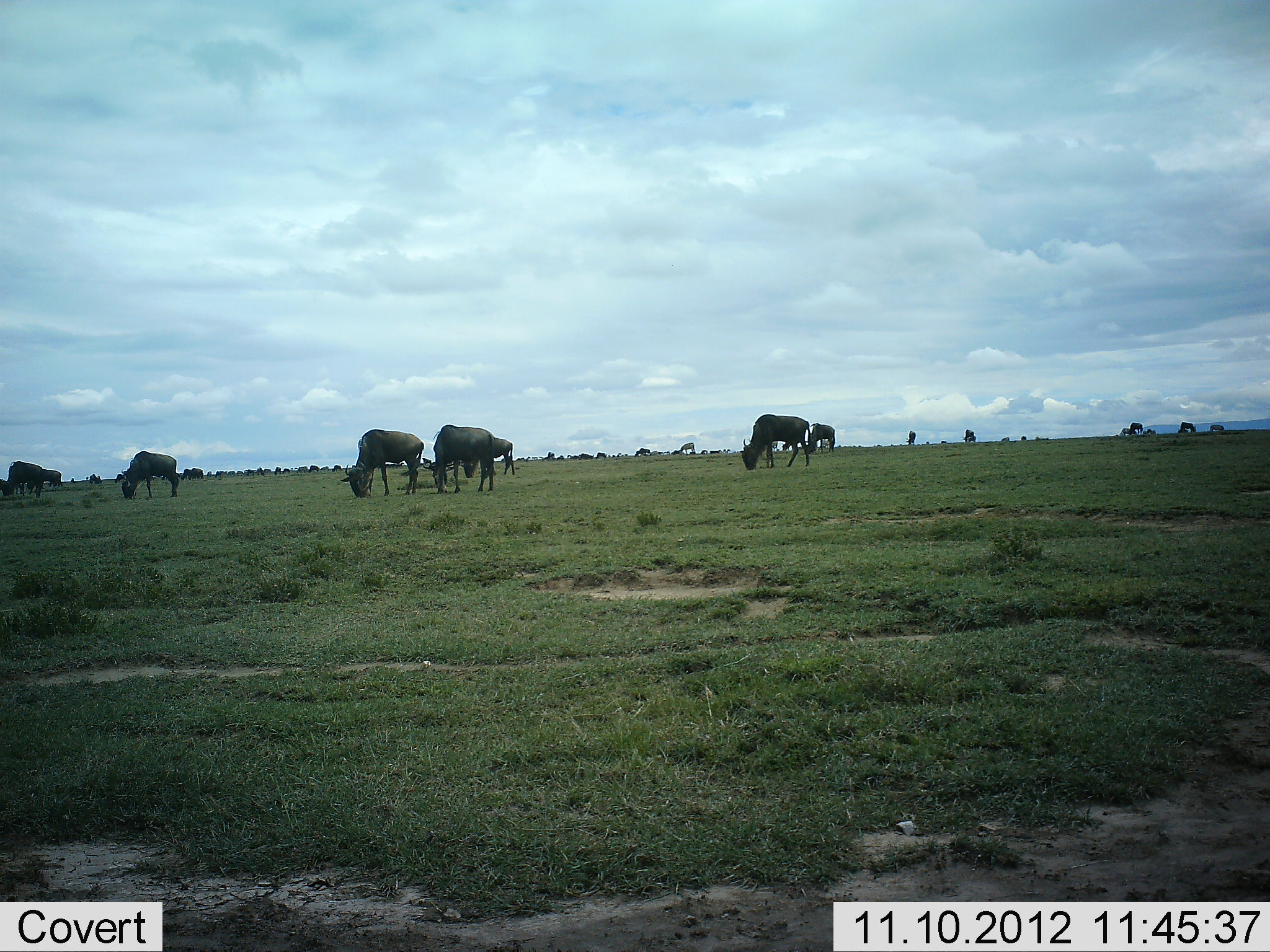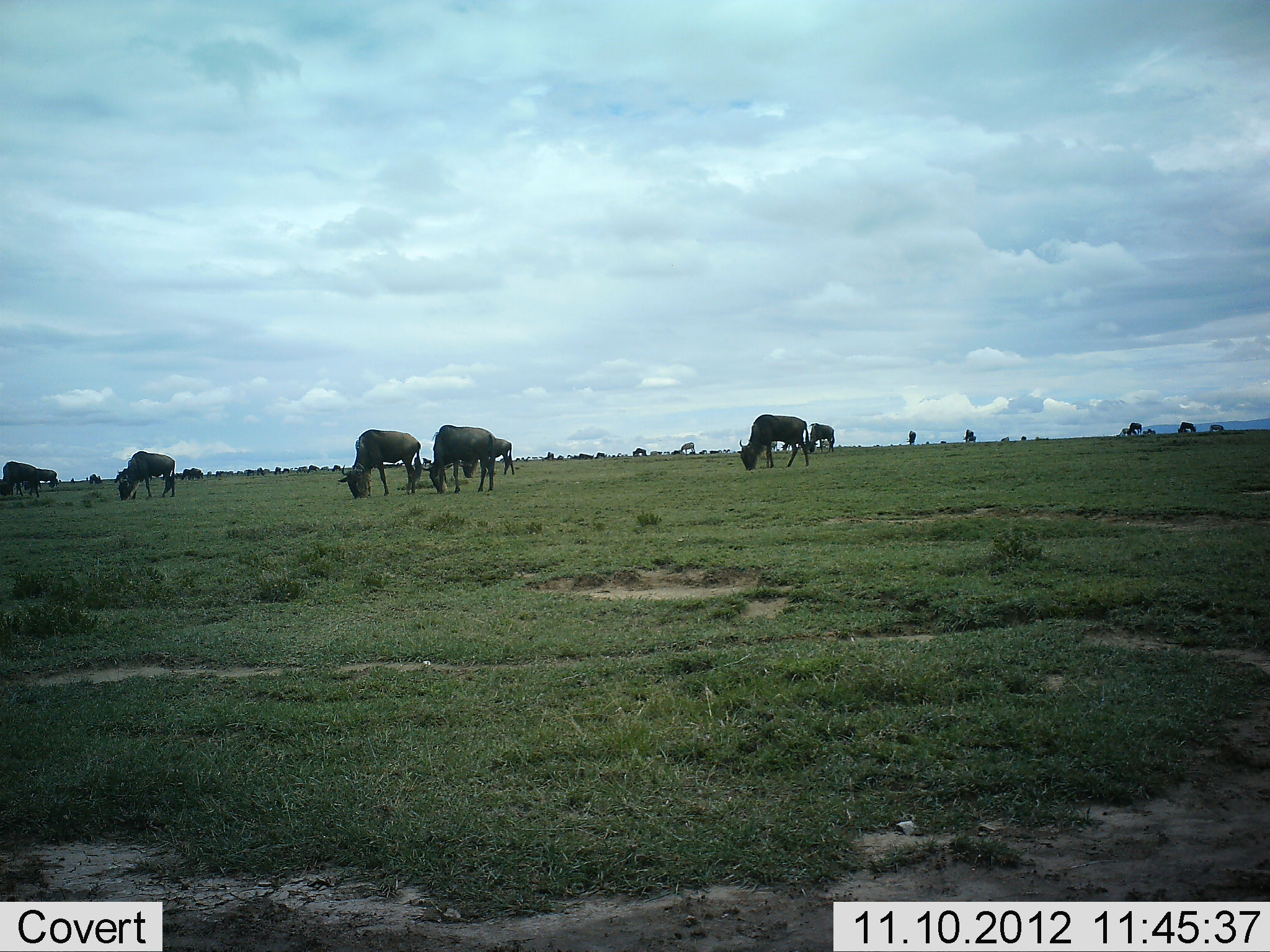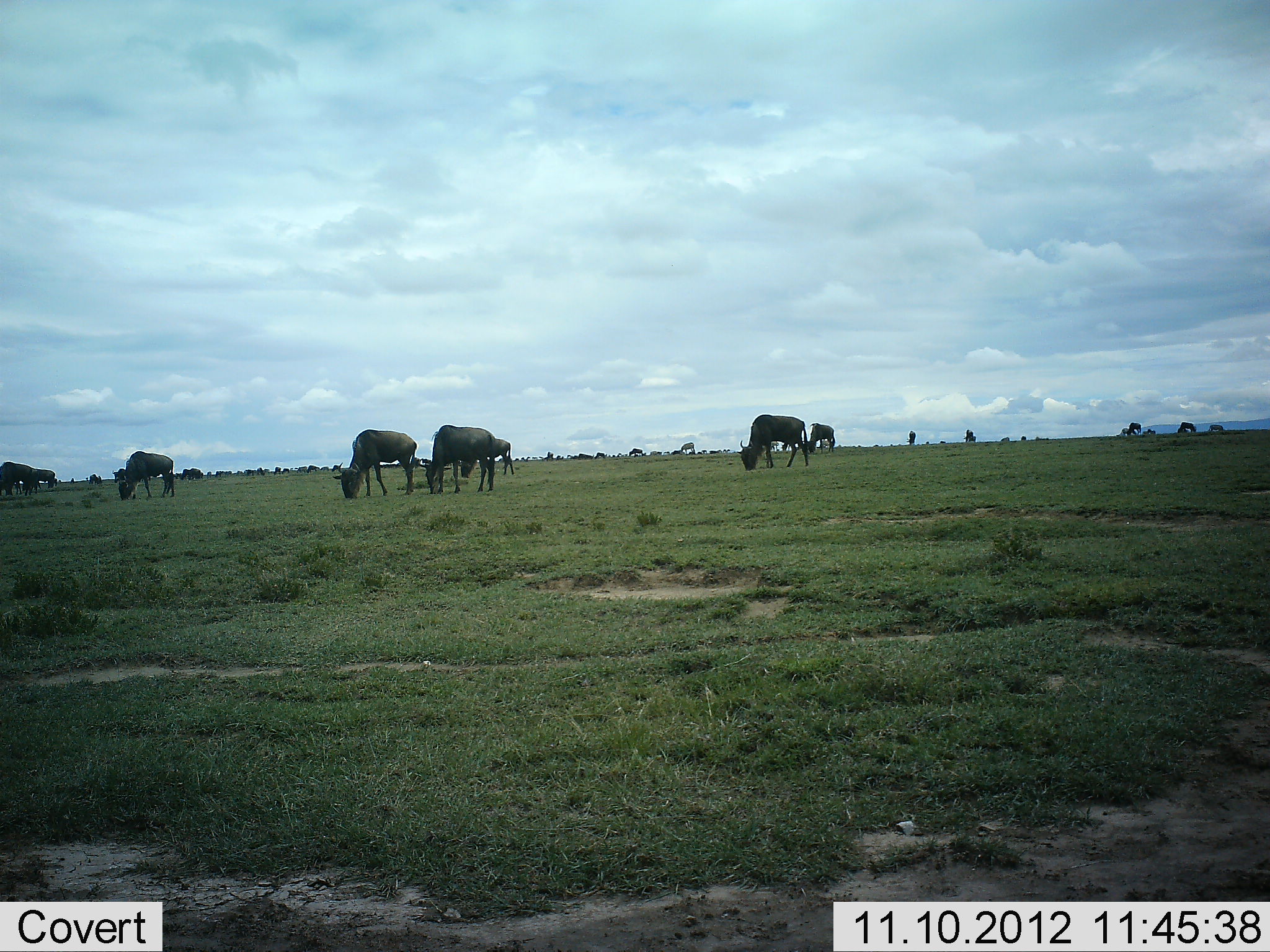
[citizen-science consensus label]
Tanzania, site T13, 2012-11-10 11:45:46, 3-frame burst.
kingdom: Animalia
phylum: Chordata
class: Mammalia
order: Artiodactyla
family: Bovidae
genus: Connochaetes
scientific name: Connochaetes taurinus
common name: blue wildebeest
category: wildebeest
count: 11-50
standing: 40%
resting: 10%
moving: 30%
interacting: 10%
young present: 0%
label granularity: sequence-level